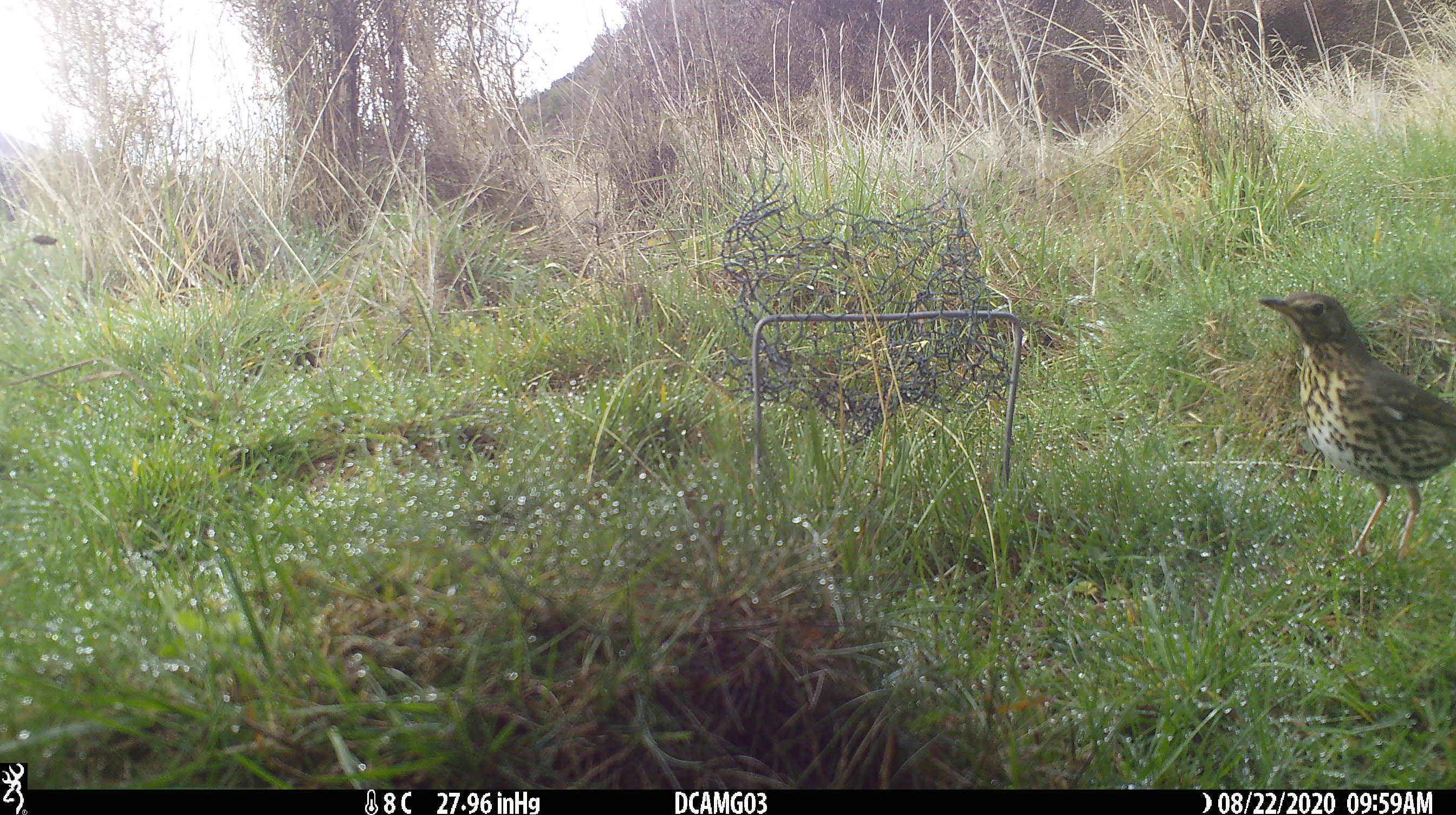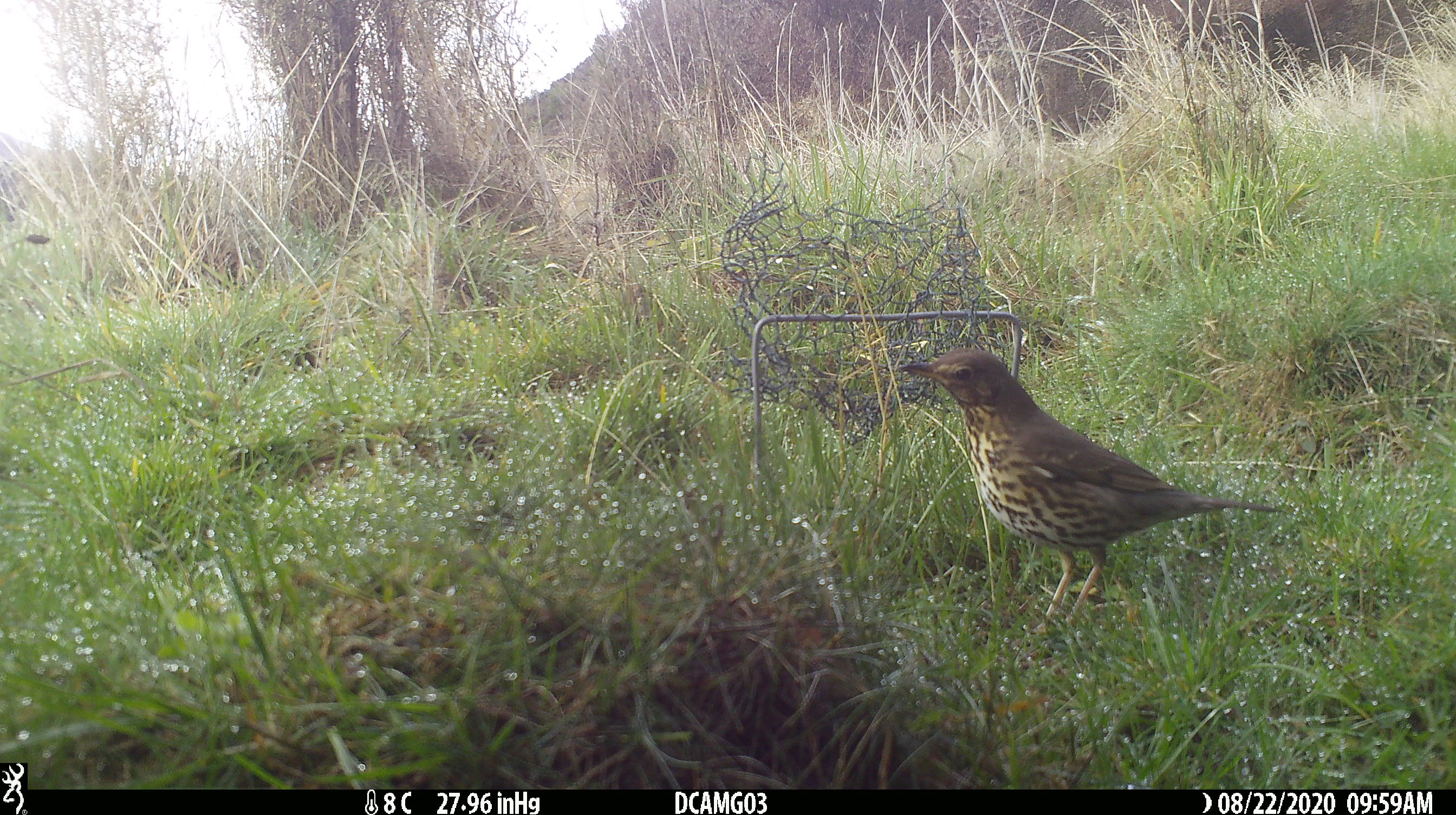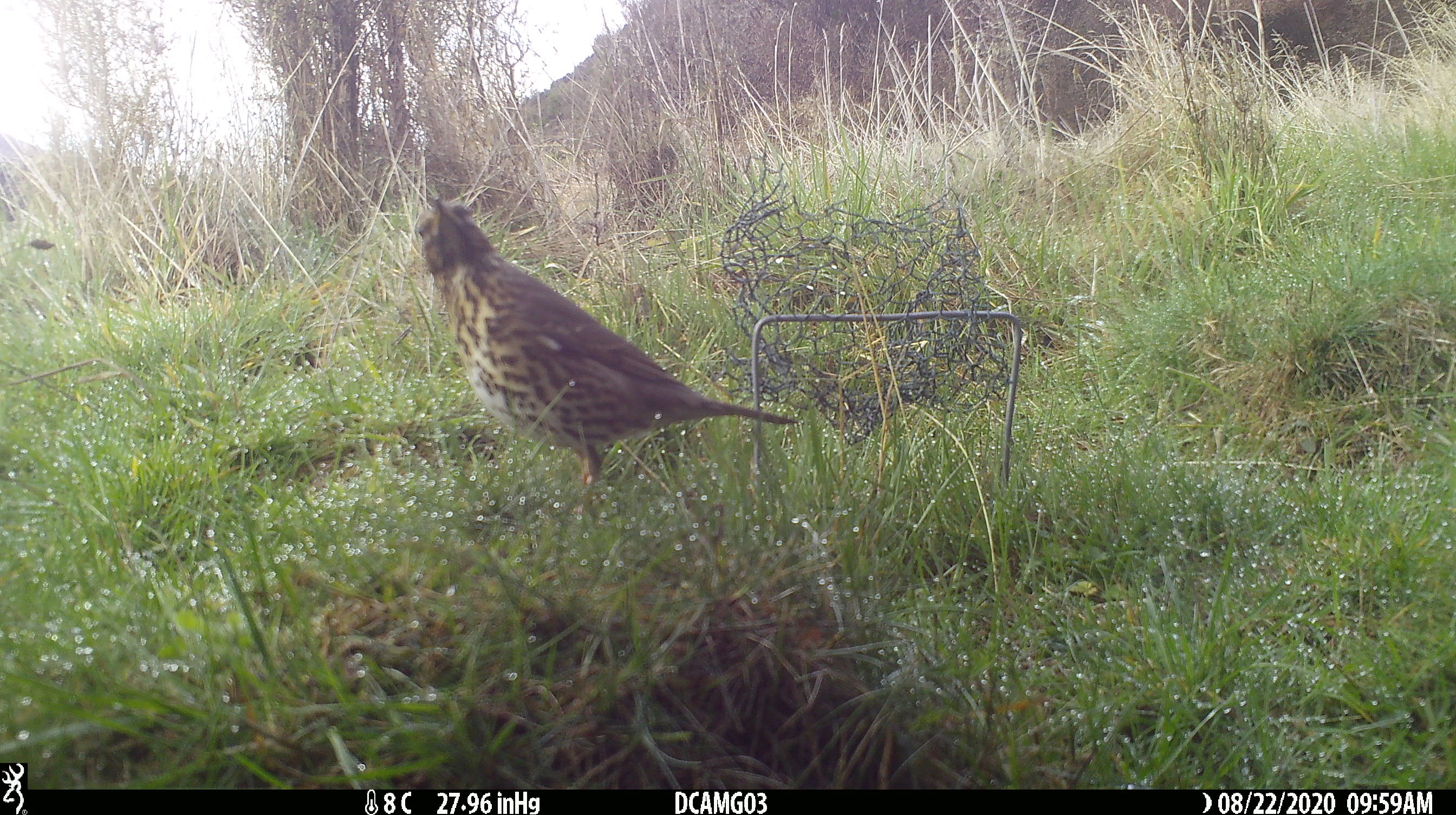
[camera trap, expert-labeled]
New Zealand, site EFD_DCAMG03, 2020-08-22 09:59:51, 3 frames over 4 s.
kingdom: Animalia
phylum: Chordata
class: Aves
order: Passeriformes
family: Turdidae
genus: Turdus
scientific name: Turdus philomelos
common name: song thrush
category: thrush